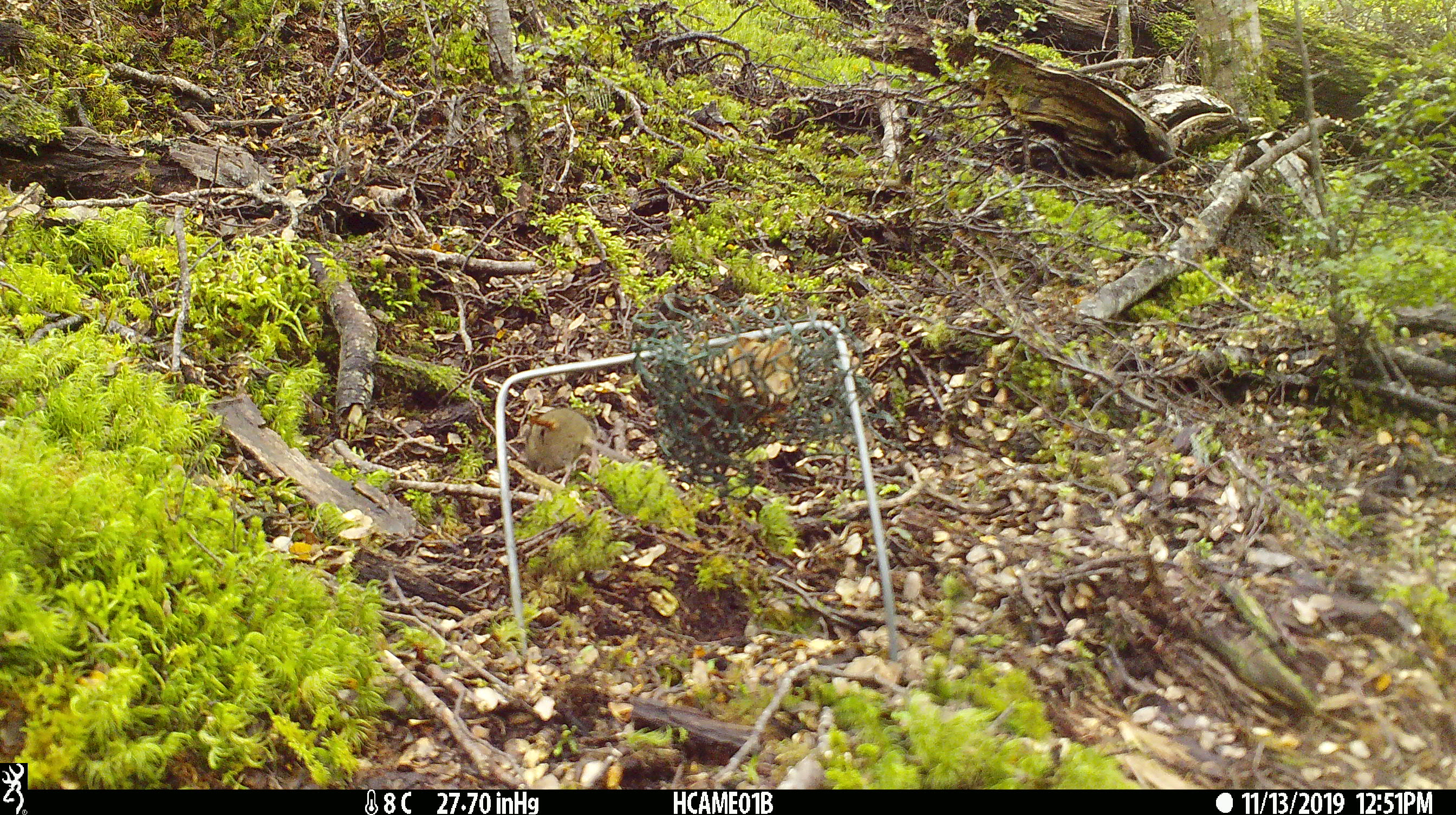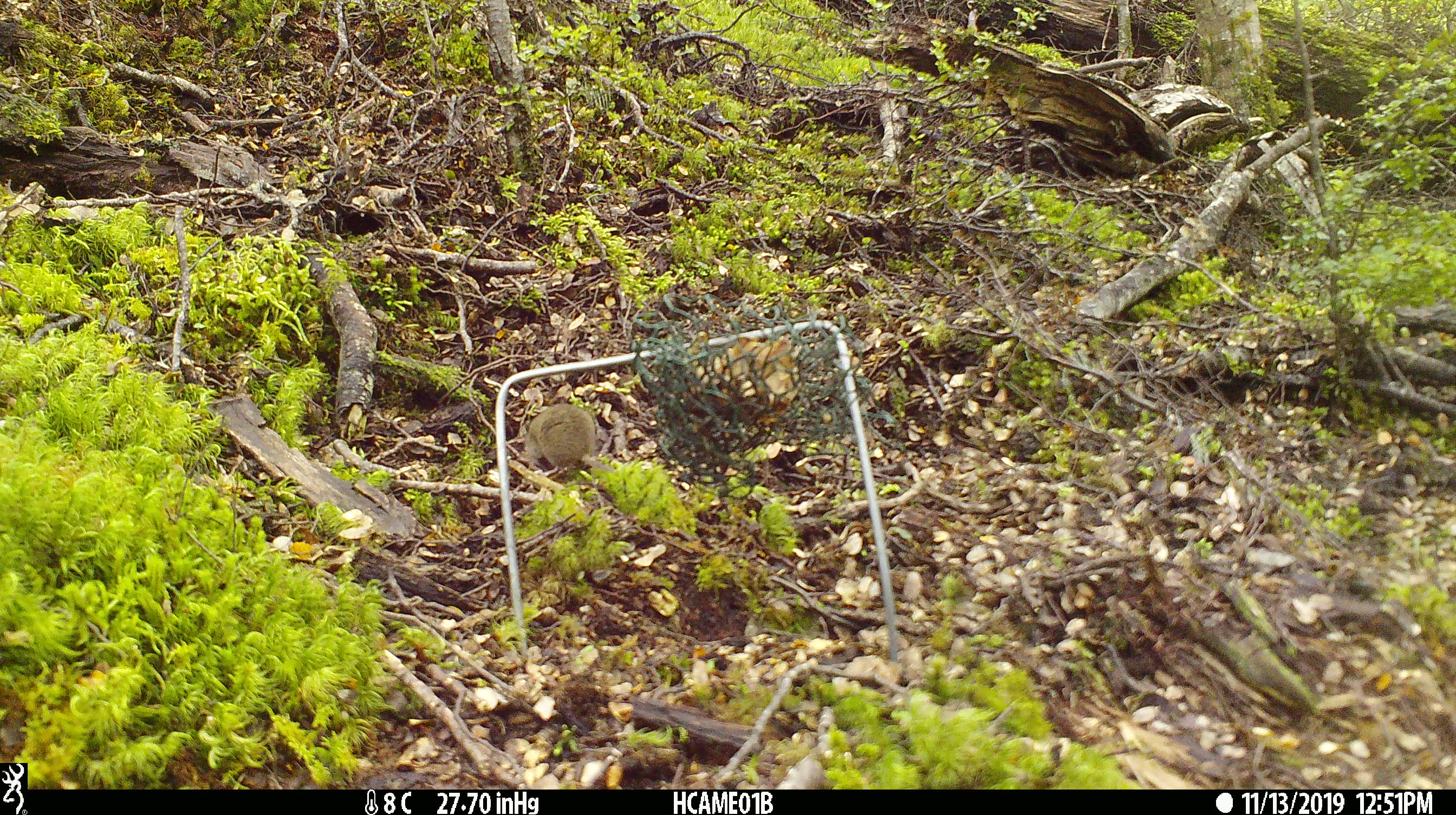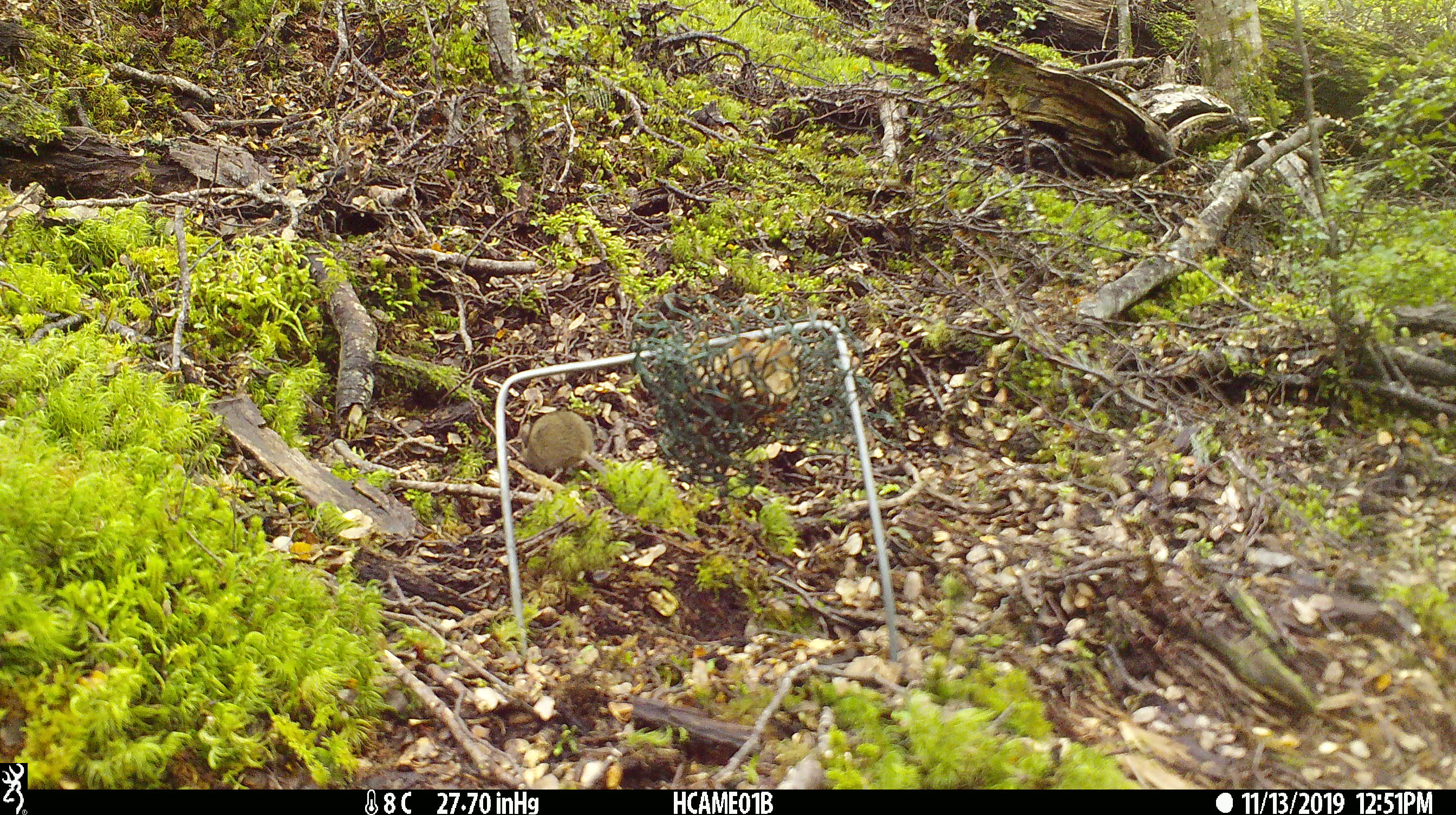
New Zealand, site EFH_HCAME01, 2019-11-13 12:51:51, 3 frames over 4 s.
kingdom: Animalia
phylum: Chordata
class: Mammalia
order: Rodentia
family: Muridae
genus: Mus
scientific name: Mus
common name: mouse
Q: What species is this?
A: Mouse (Mus).